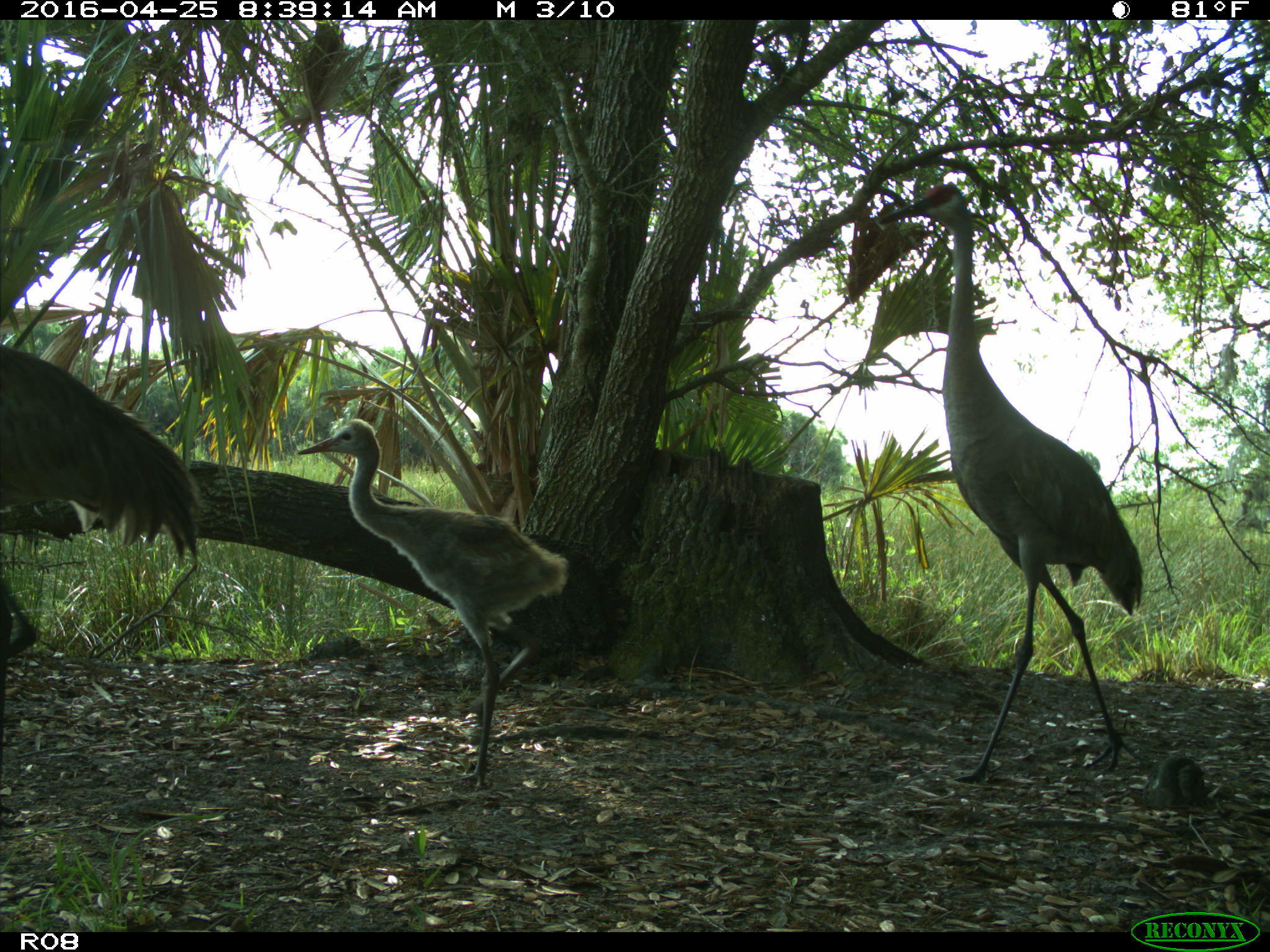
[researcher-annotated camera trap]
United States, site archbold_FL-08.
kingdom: Animalia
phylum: Chordata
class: Aves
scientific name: Aves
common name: birds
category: unidentified bird